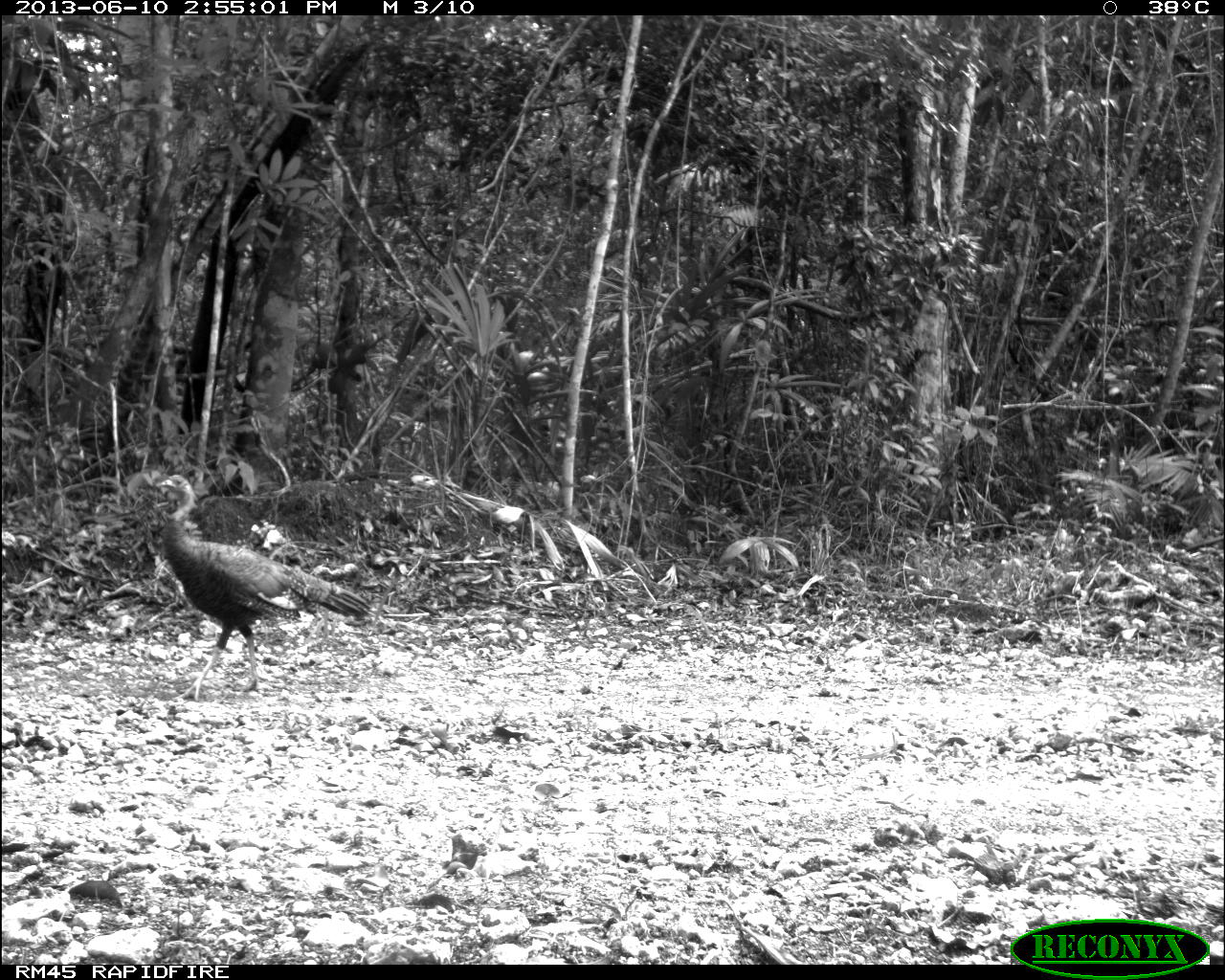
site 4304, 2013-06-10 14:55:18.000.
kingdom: Animalia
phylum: Chordata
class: Aves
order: Galliformes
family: Phasianidae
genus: Meleagris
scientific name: Meleagris ocellata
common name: ocellated turkey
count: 2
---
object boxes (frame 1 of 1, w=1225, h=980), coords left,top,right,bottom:
meleagris ocellata: 154,473,375,701